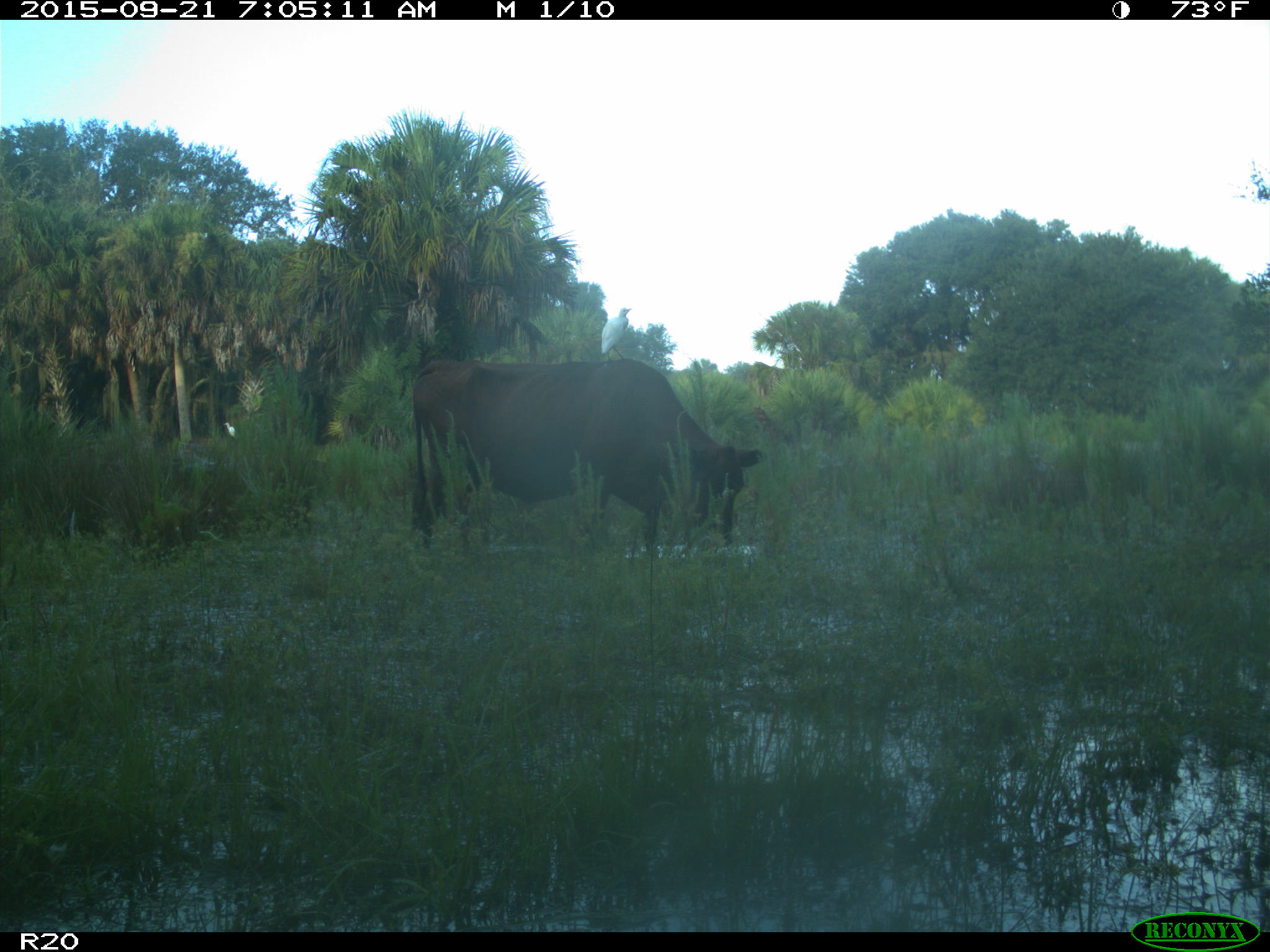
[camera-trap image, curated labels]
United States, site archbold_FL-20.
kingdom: Animalia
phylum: Chordata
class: Mammalia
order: Artiodactyla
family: Bovidae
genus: Bos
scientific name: Bos taurus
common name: domestic cow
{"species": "Bos taurus (domestic cow)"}